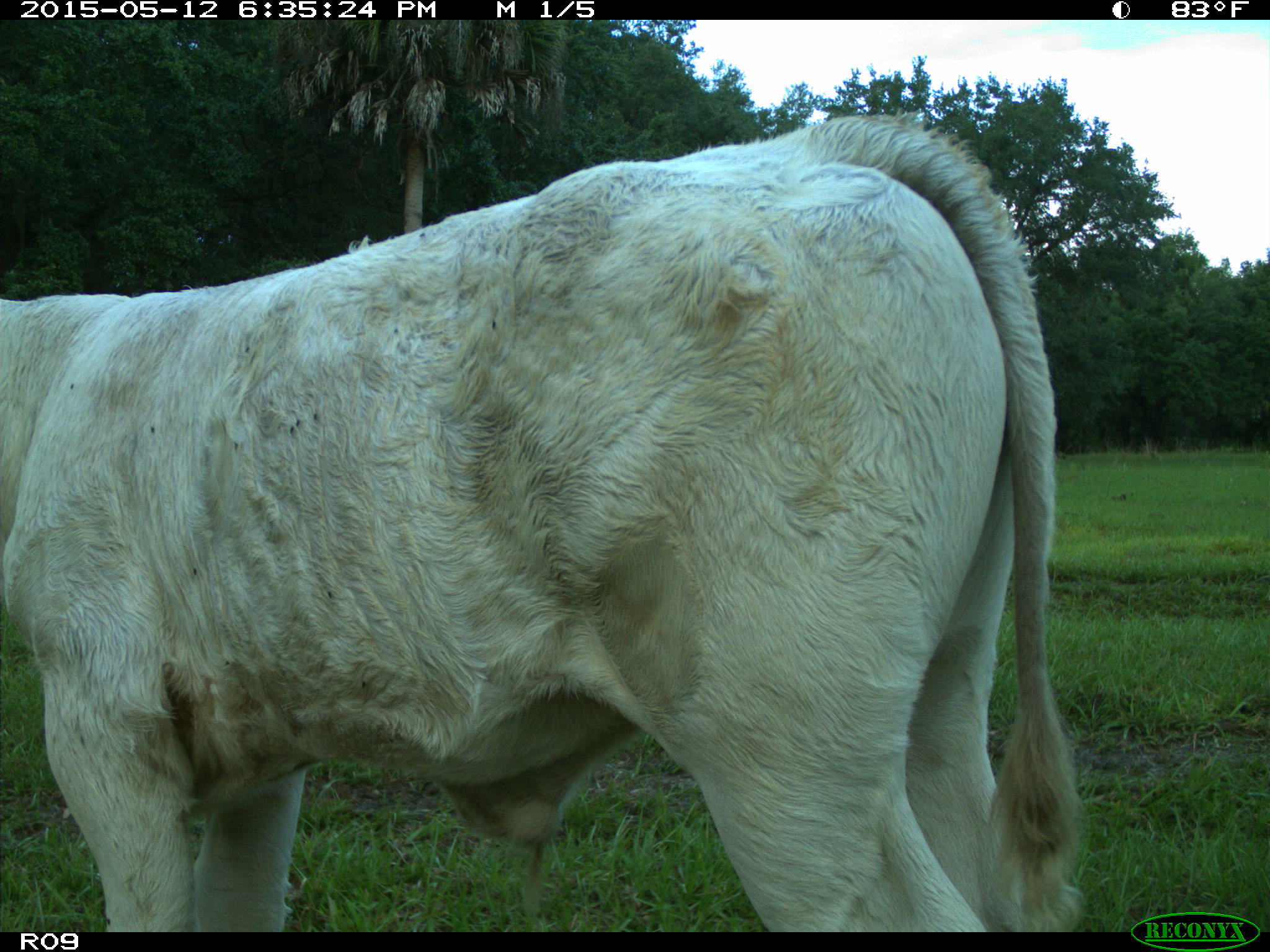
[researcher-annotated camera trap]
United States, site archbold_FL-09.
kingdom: Animalia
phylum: Chordata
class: Mammalia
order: Artiodactyla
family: Bovidae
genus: Bos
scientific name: Bos taurus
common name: domestic cow